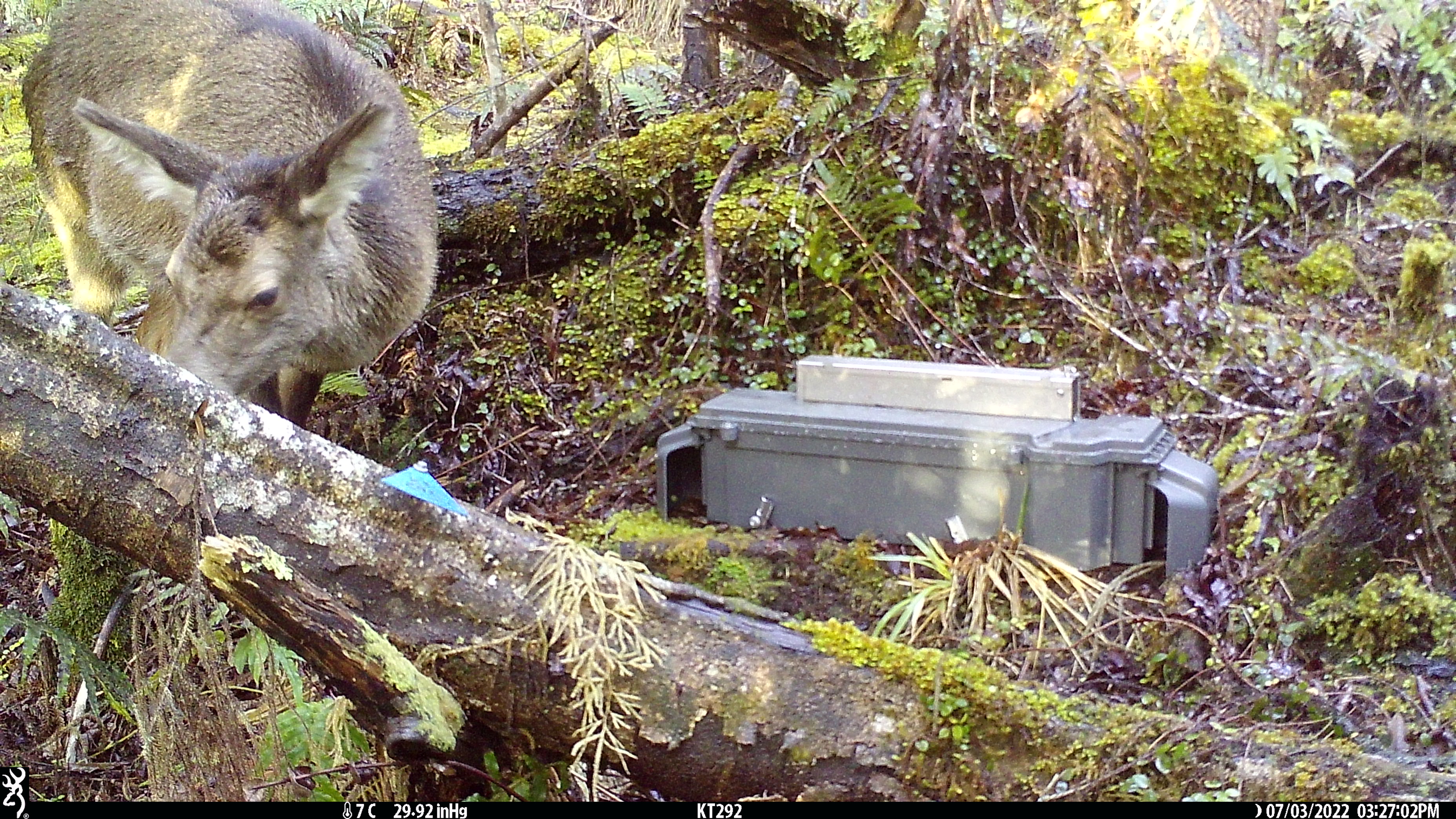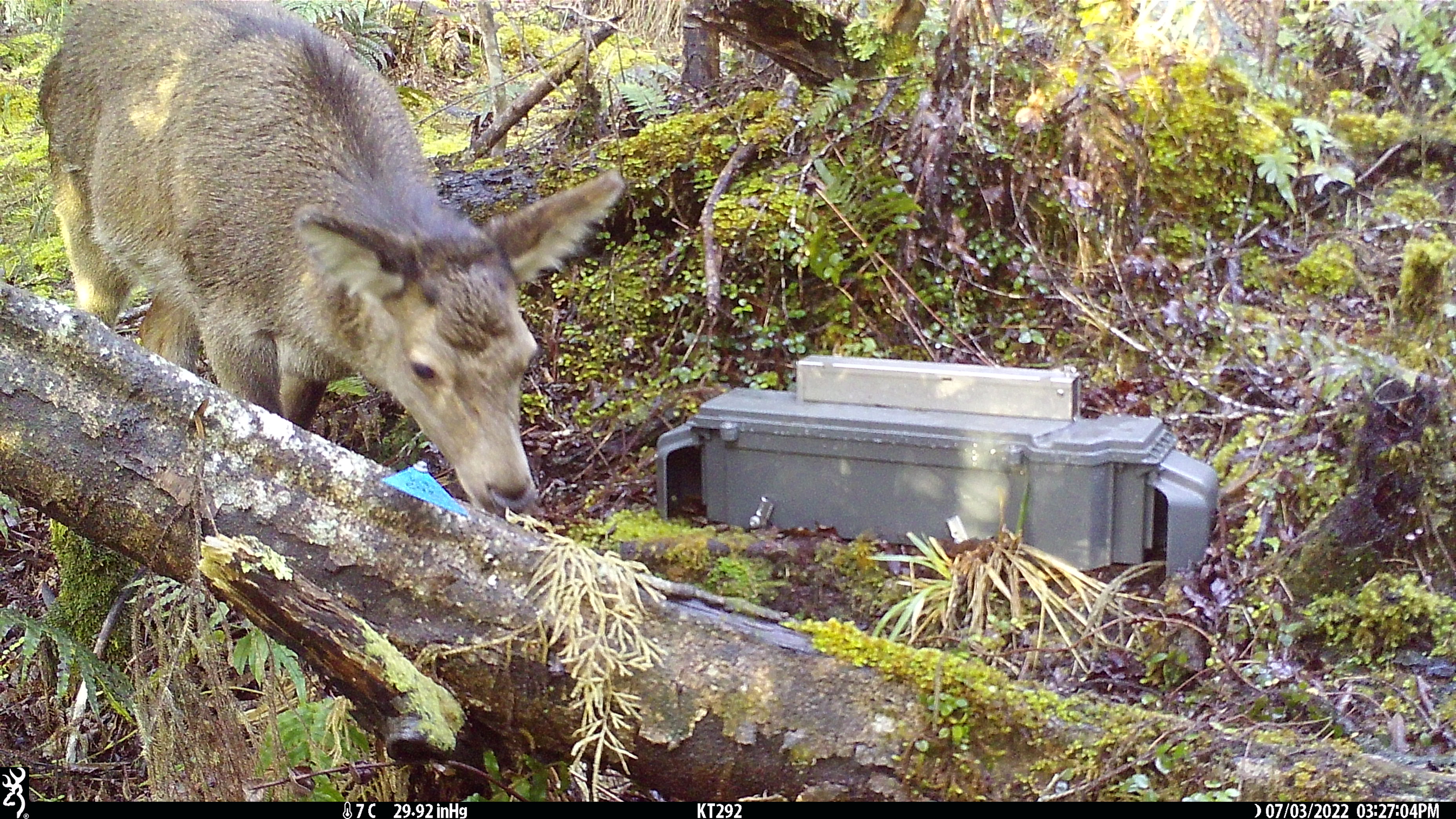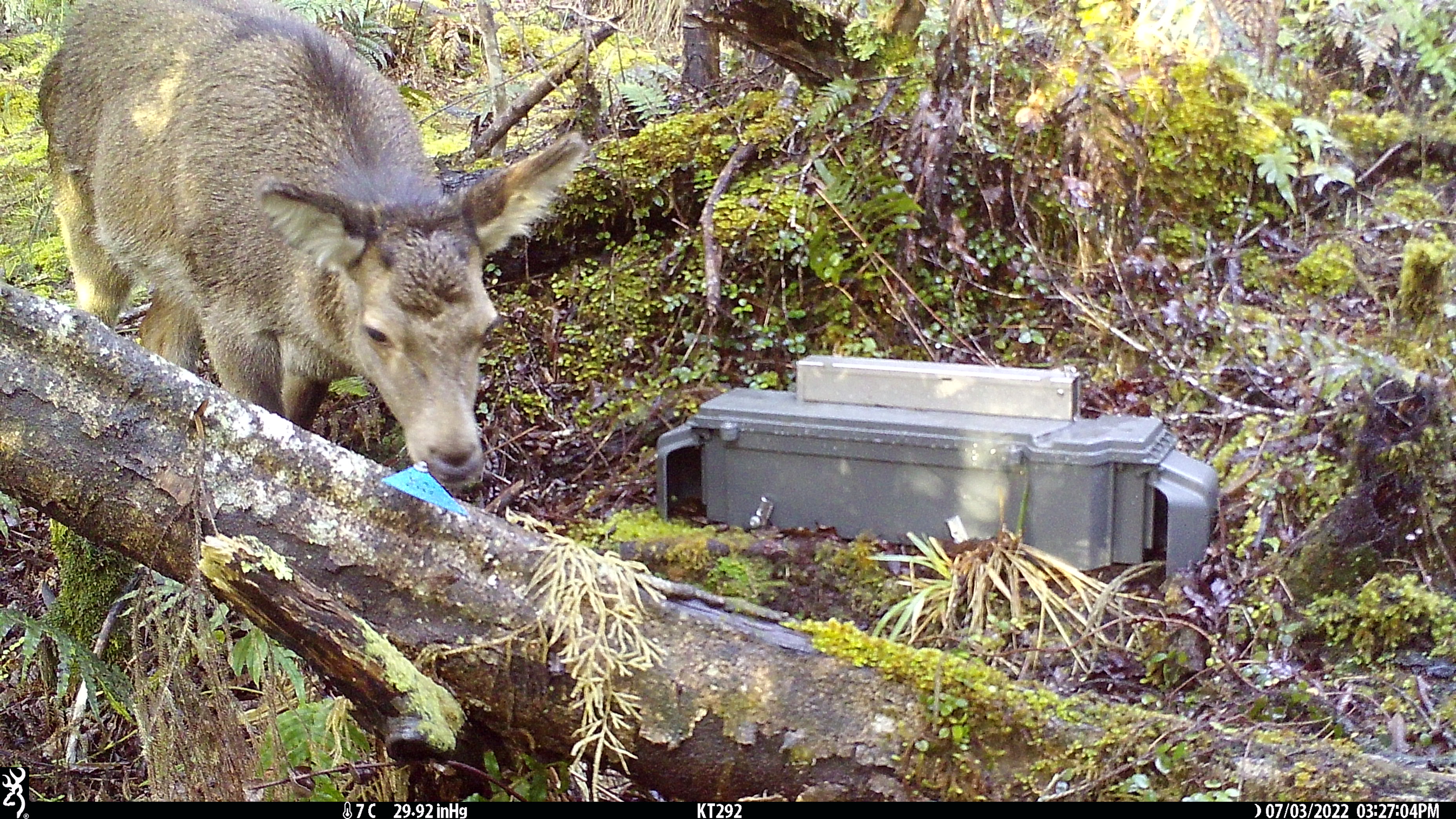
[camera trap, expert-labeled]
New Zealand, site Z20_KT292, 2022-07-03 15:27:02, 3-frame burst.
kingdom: Animalia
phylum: Chordata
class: Mammalia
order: Artiodactyla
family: Cervidae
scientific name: Cervidae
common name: deer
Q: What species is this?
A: Deer (Cervidae).